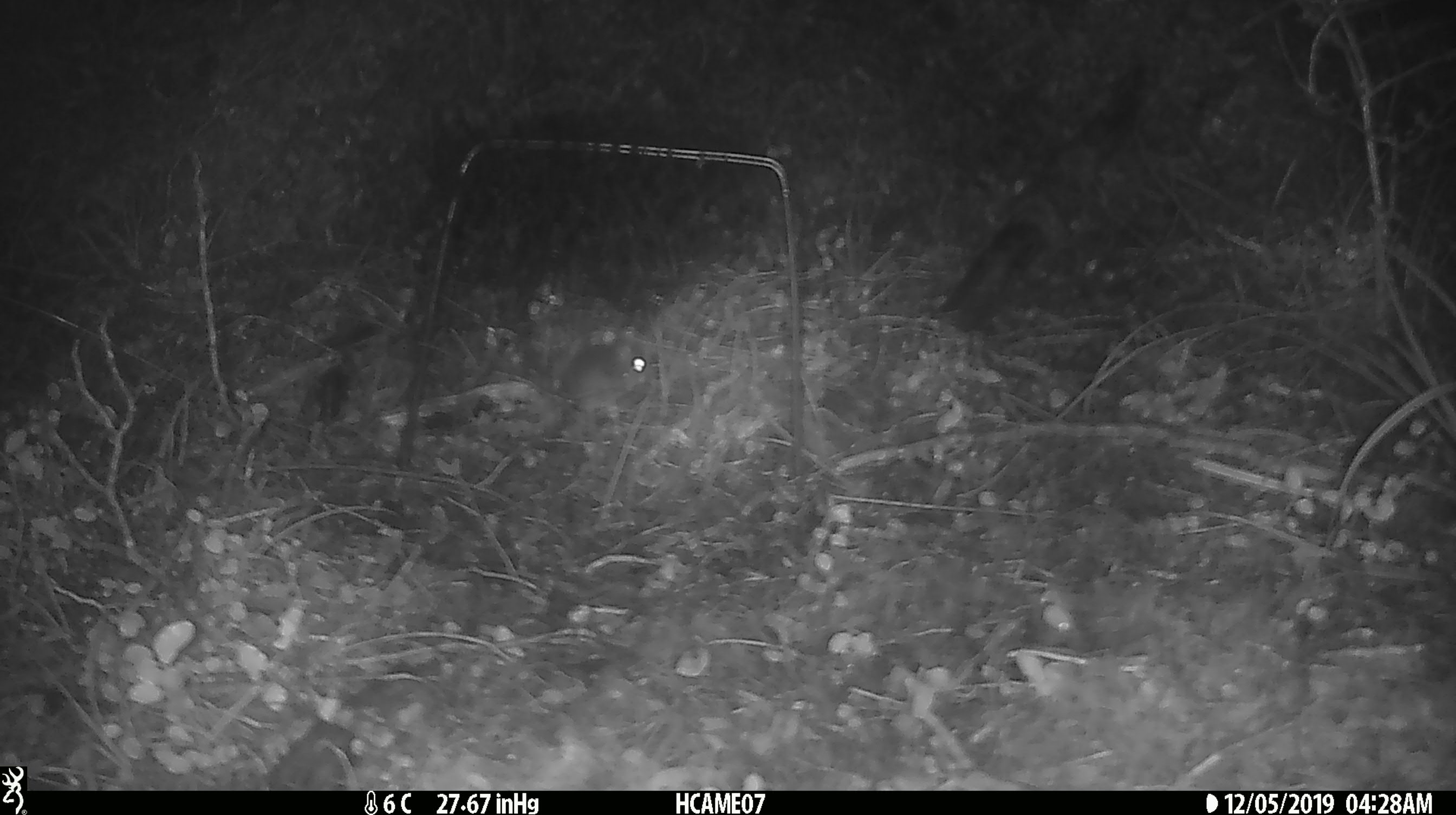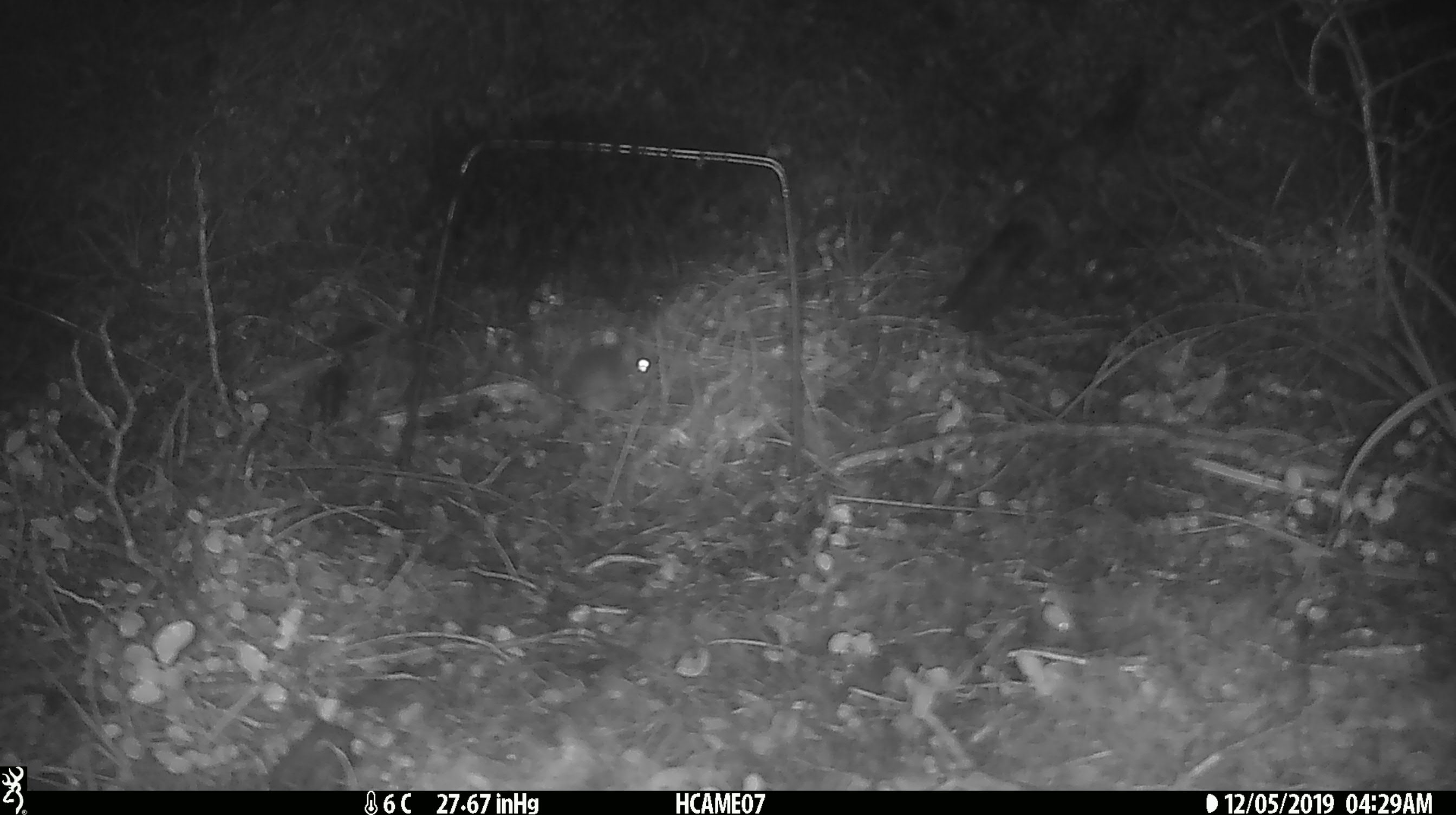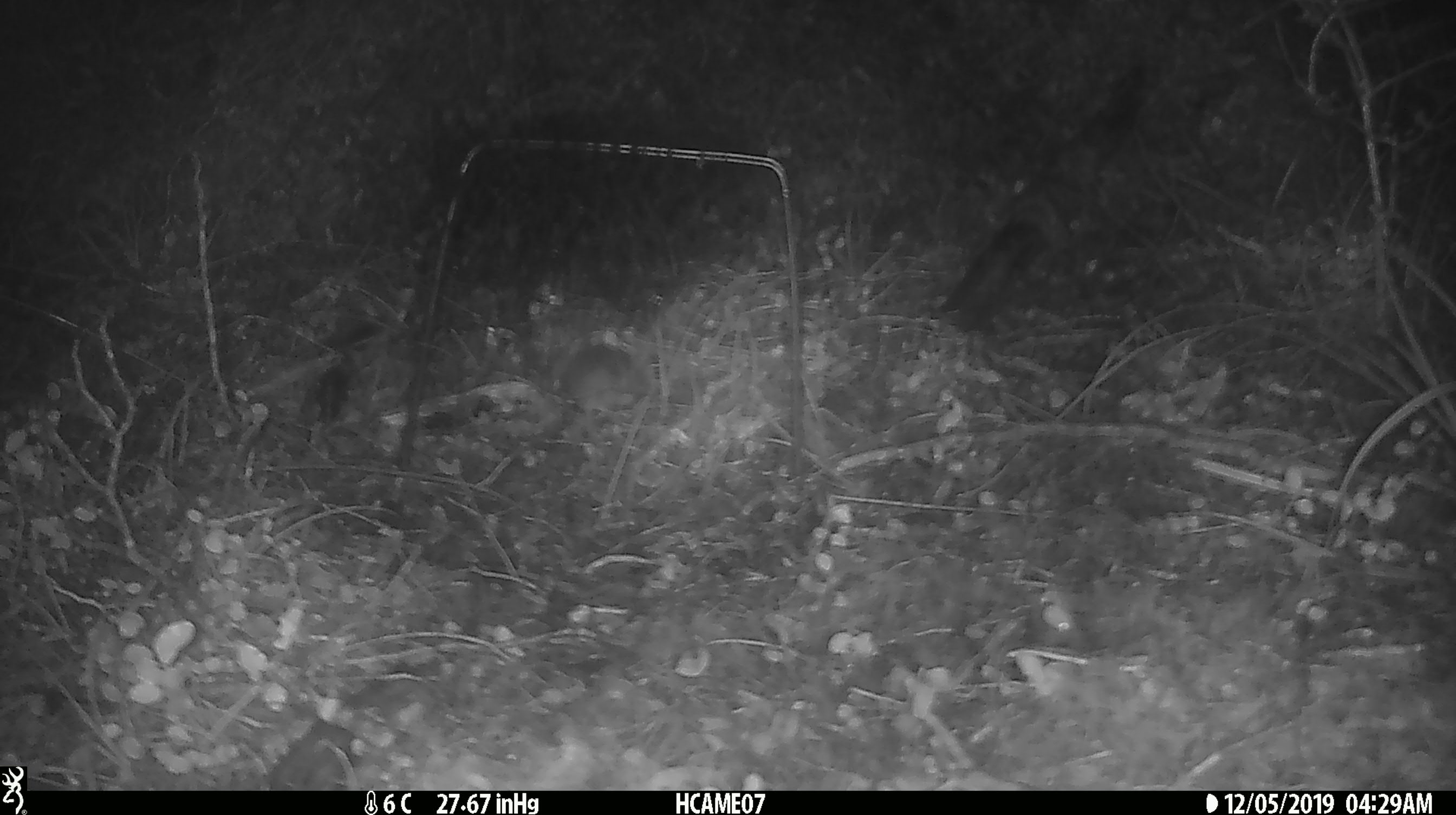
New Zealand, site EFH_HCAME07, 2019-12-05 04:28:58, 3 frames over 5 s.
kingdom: Animalia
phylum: Chordata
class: Mammalia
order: Rodentia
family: Muridae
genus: Mus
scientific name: Mus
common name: mouse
Mouse (Mus).